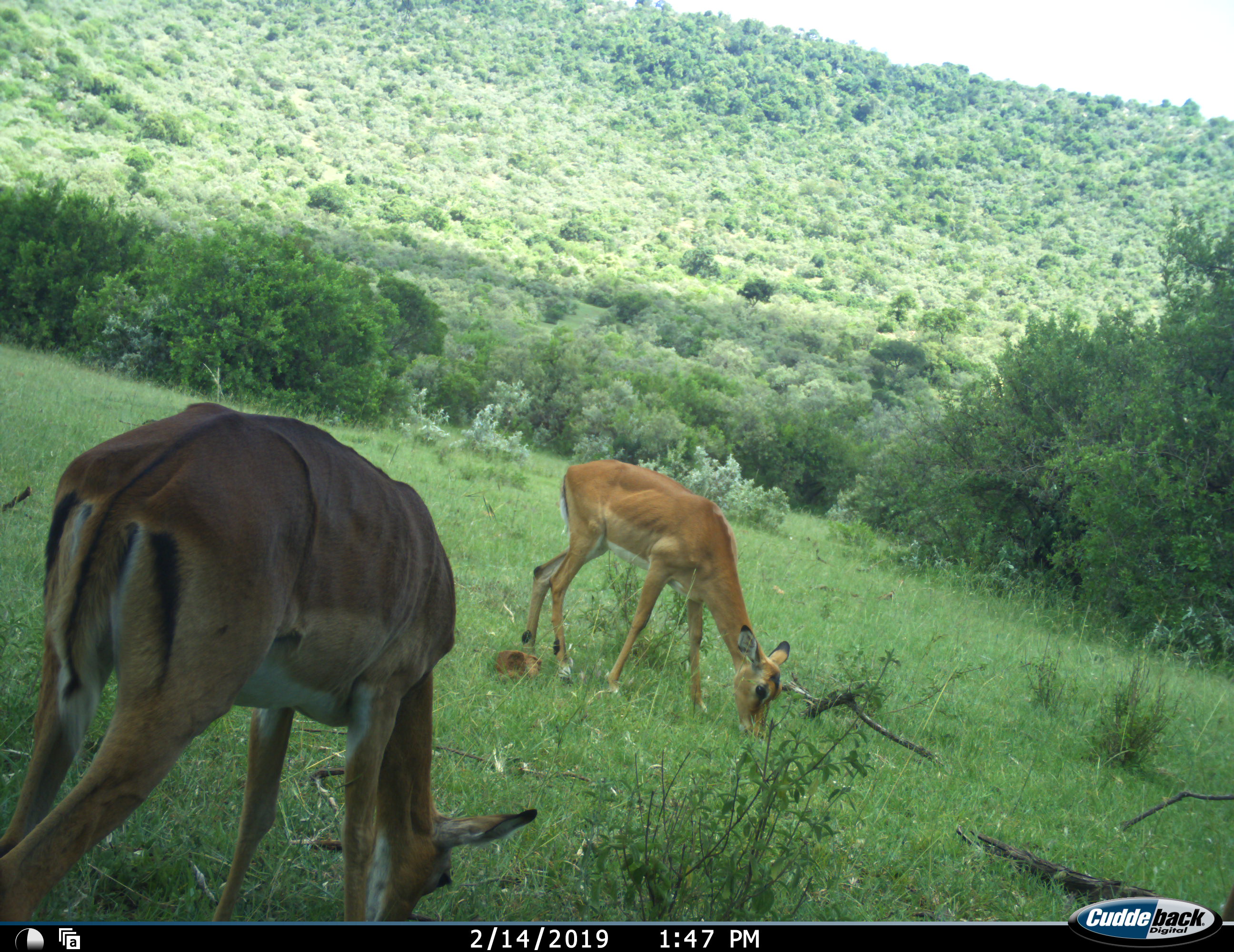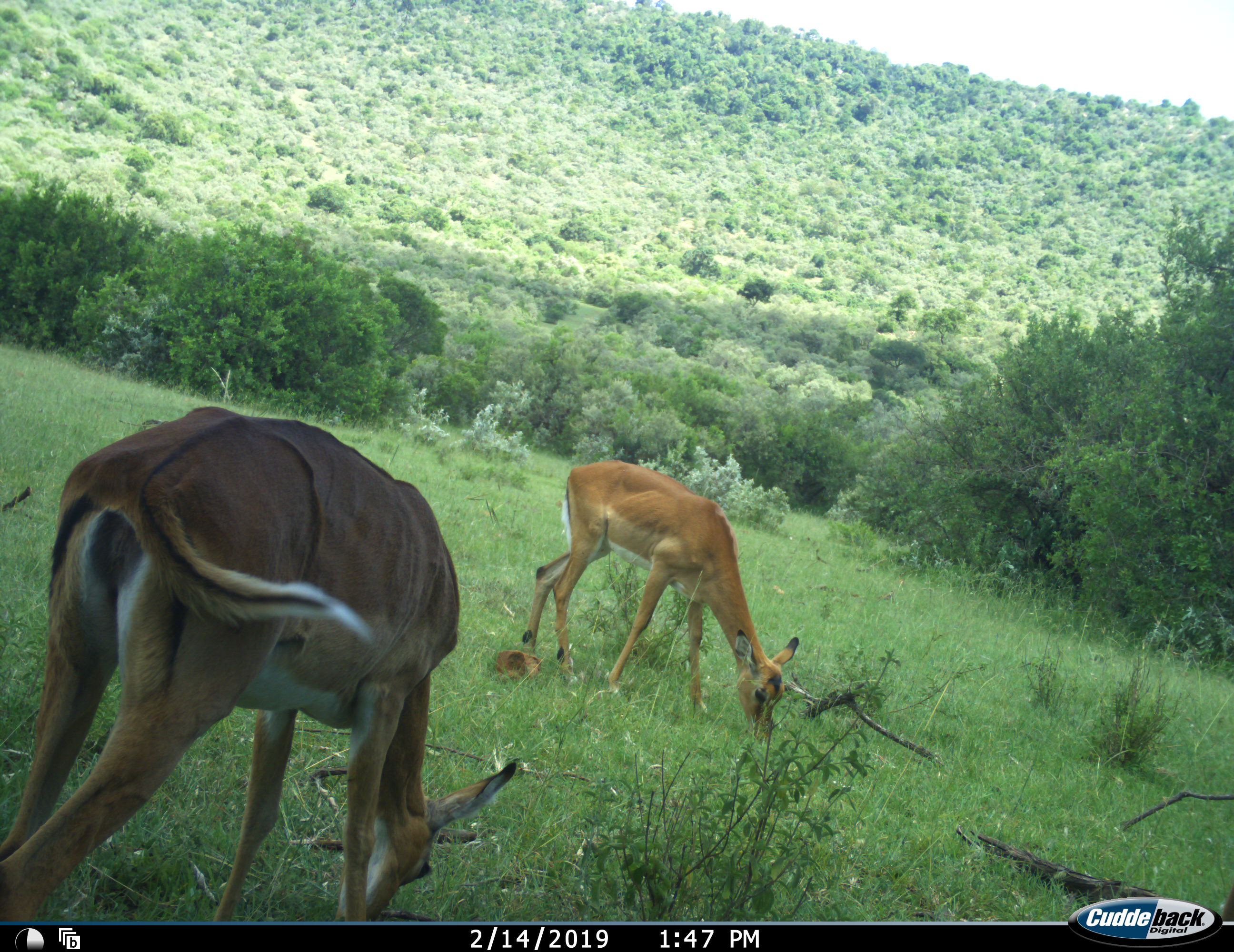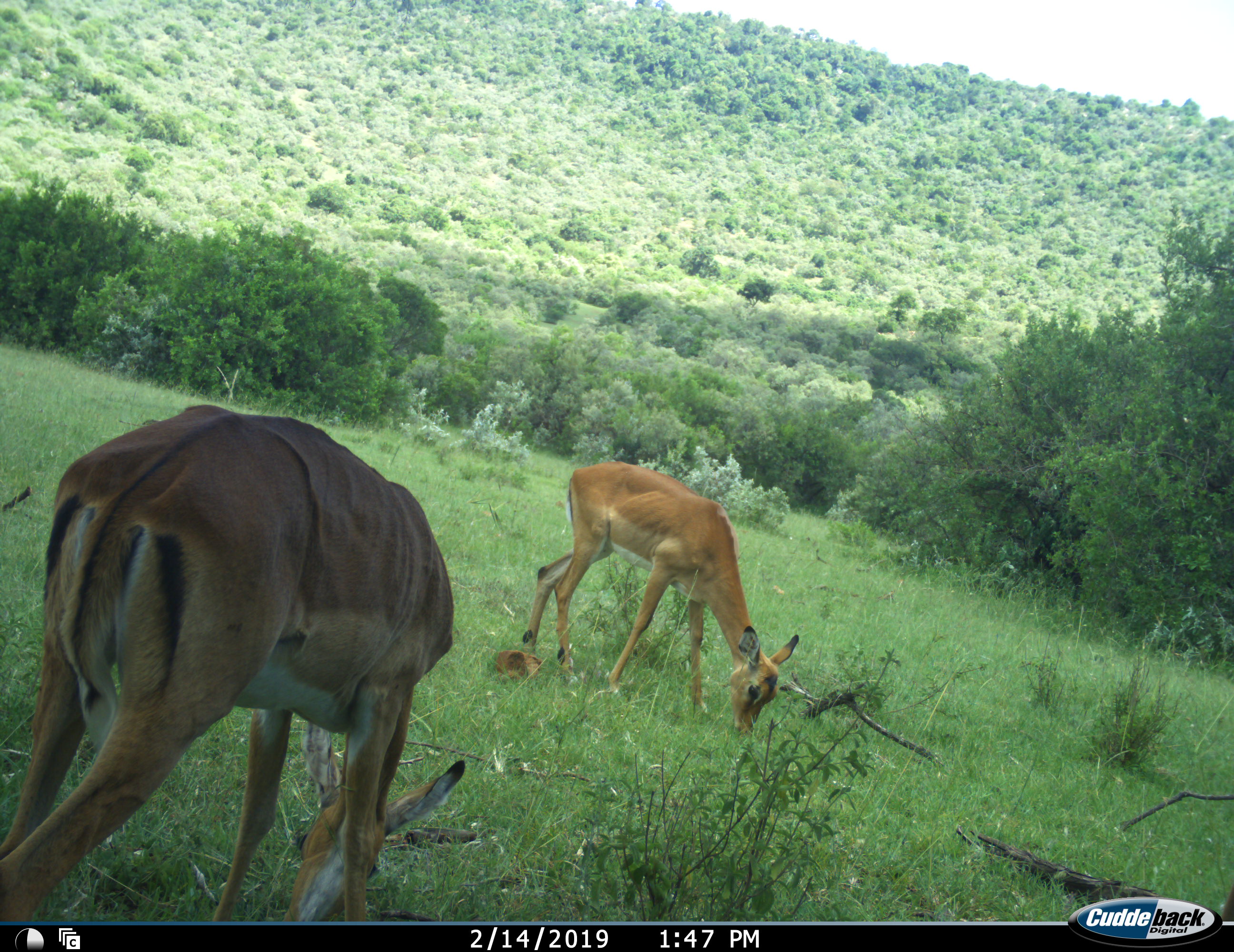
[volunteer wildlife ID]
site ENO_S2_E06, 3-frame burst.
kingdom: Animalia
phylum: Chordata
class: Mammalia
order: Artiodactyla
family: Bovidae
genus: Aepyceros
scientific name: Aepyceros melampus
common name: impala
Impala (Aepyceros melampus), count 2. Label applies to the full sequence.